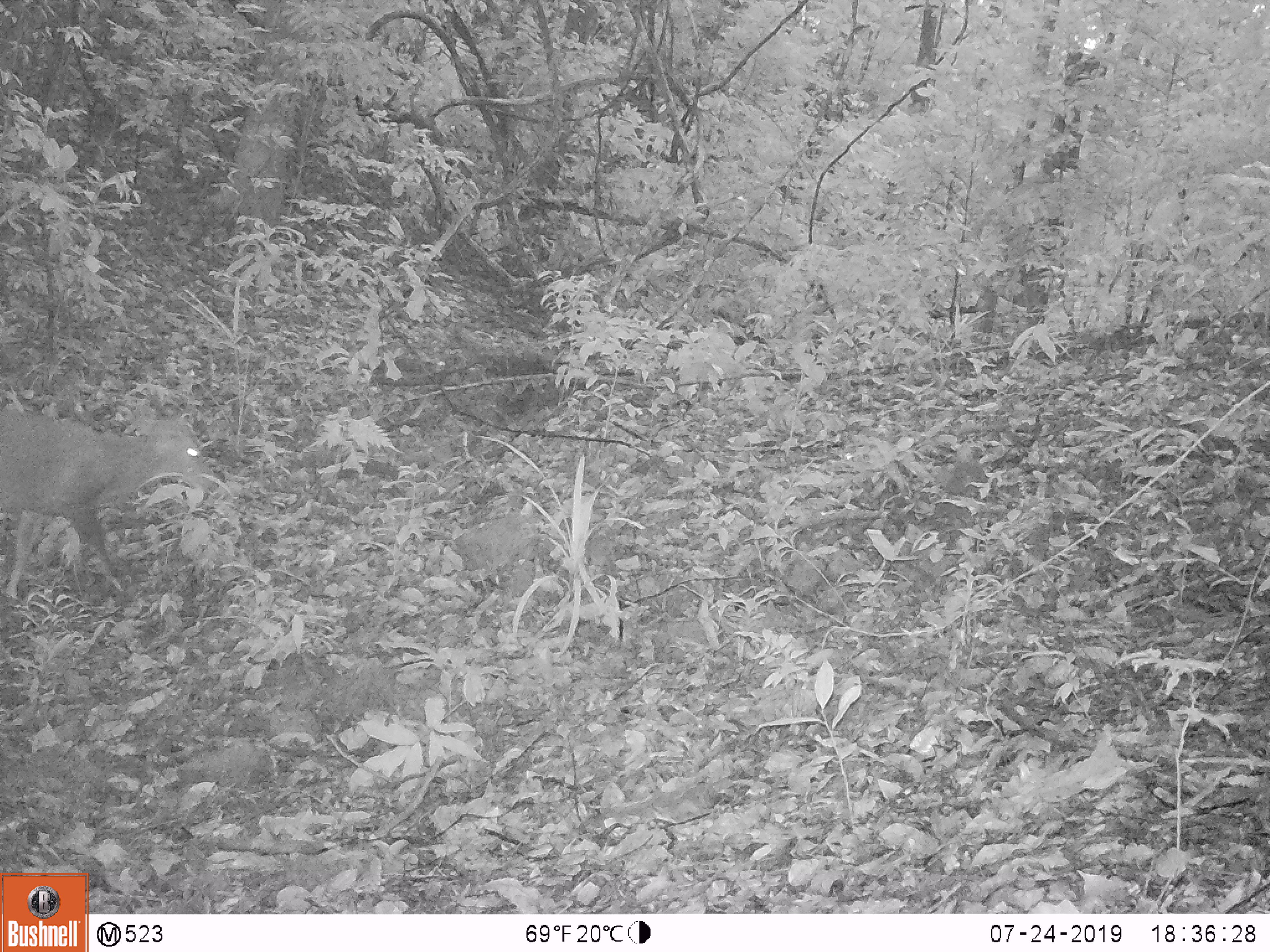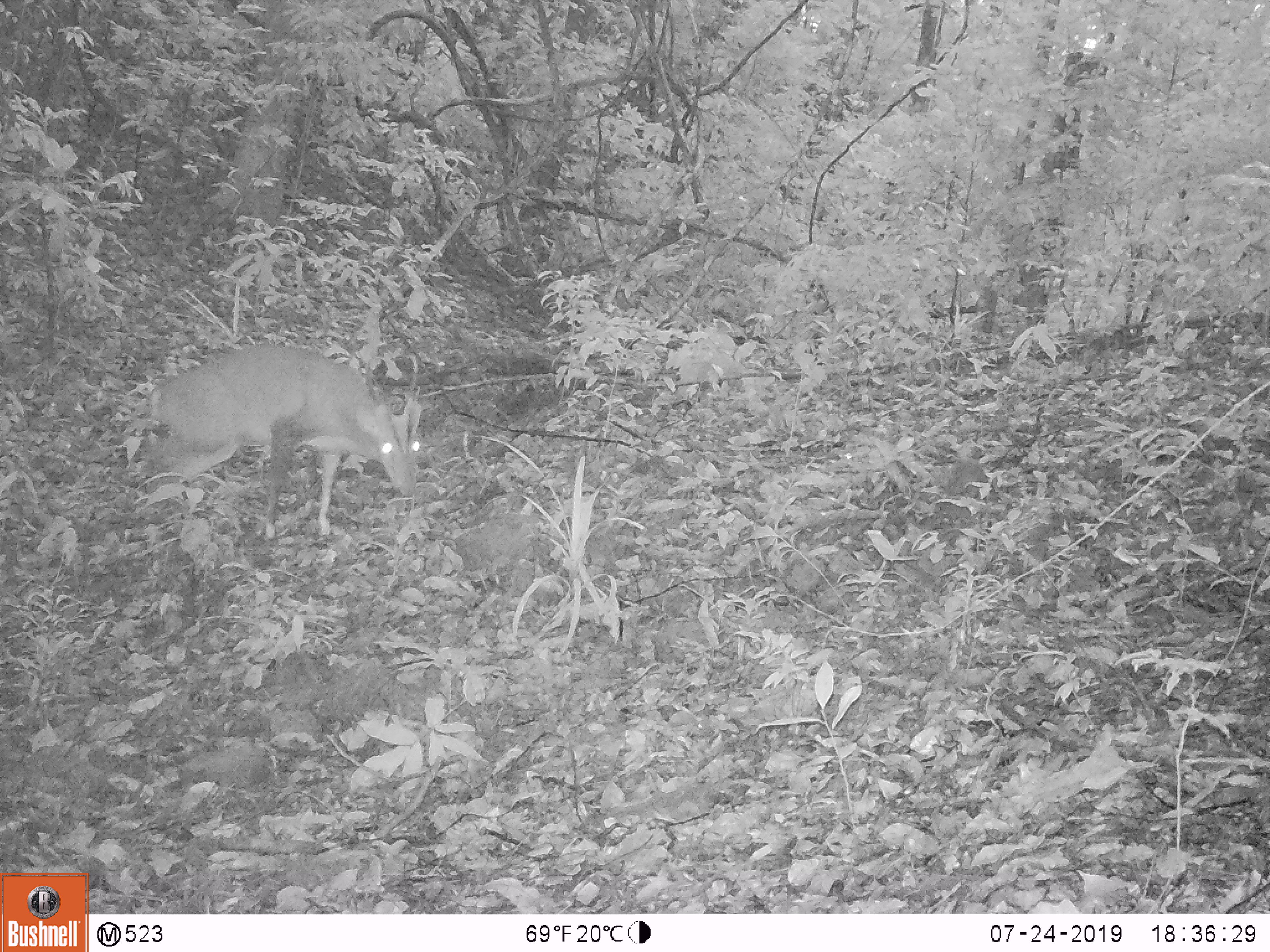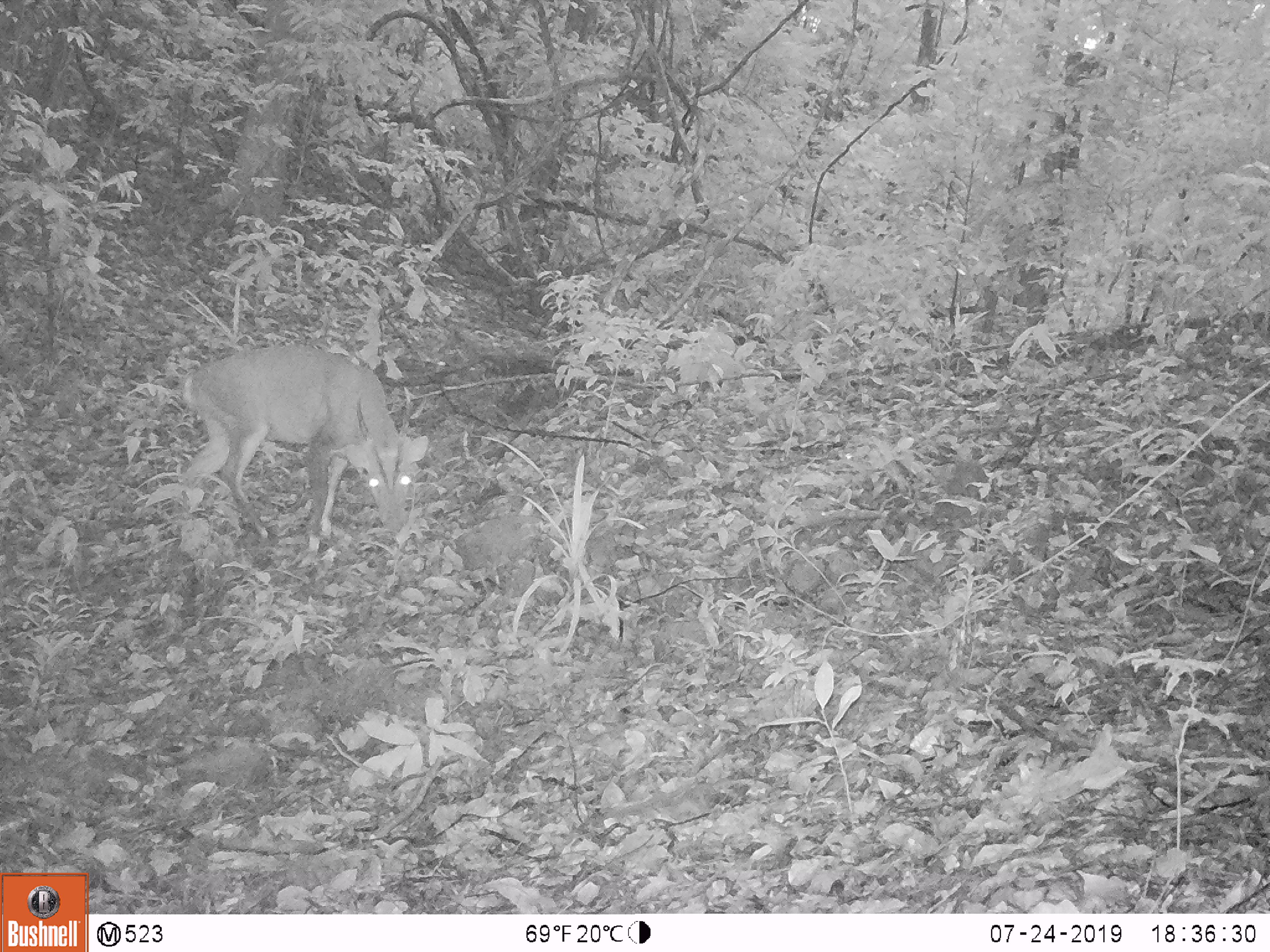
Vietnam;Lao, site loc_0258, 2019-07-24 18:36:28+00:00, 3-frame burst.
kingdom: Animalia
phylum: Chordata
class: Mammalia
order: Artiodactyla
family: Cervidae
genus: Muntiacus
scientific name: Muntiacus vuquangensis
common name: large-antlered muntjac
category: large antlered muntjac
Large antlered muntjac (large-antlered muntjac) (Muntiacus vuquangensis). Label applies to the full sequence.